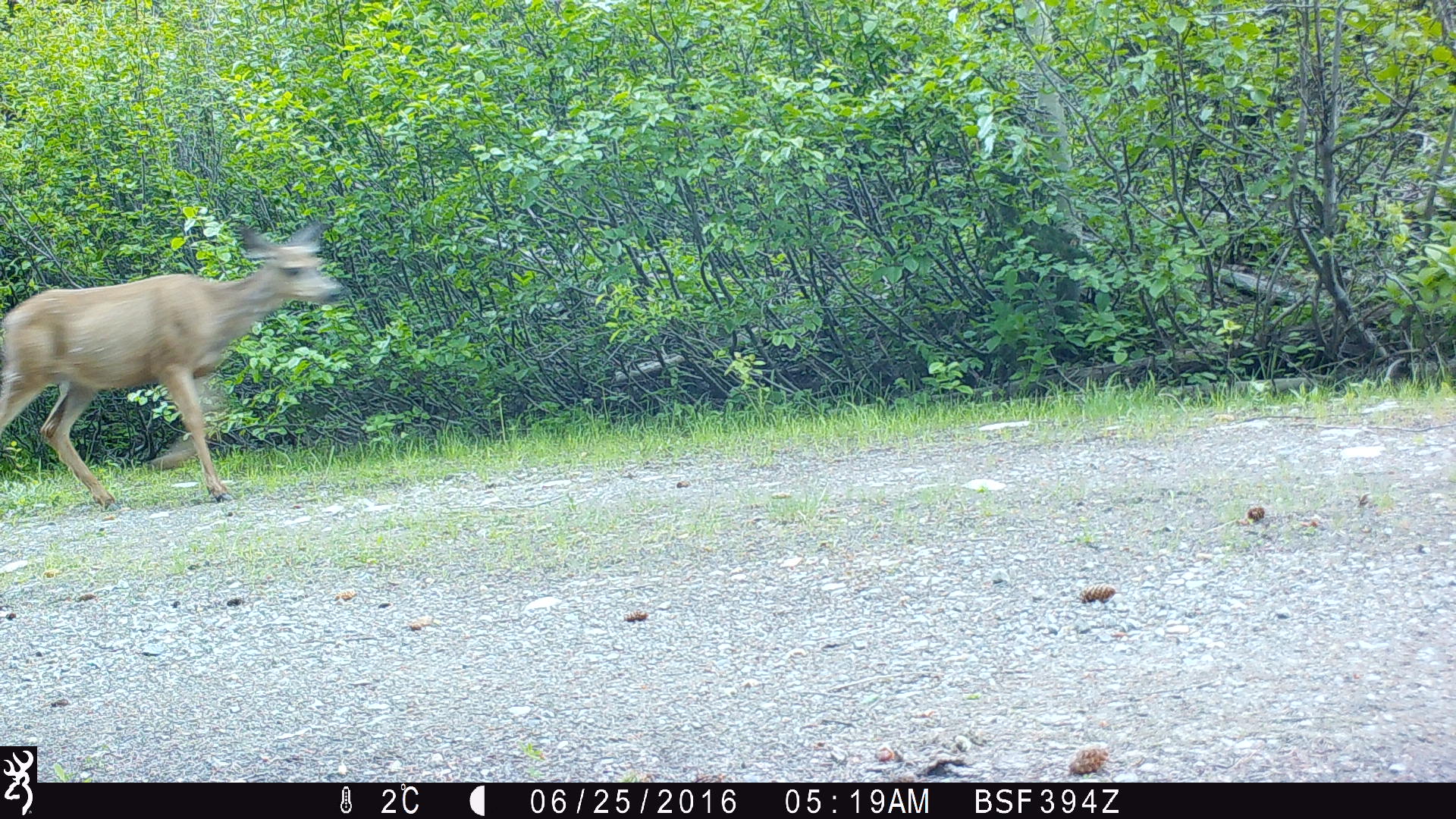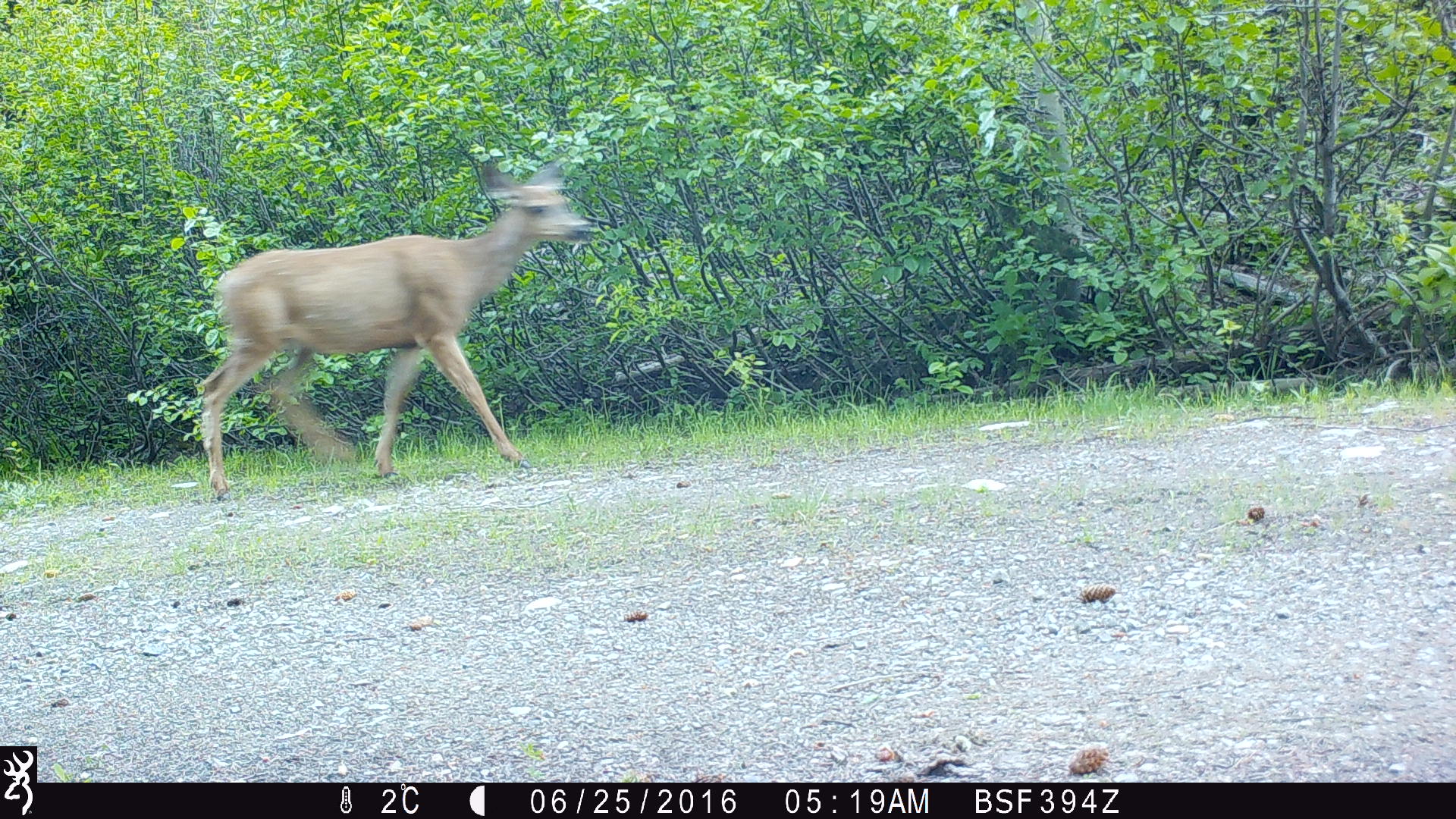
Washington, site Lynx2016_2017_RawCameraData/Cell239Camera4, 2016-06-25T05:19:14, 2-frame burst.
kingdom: Animalia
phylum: Chordata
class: Mammalia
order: Artiodactyla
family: Cervidae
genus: Odocoileus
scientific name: Odocoileus hemionus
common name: mule deer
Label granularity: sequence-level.